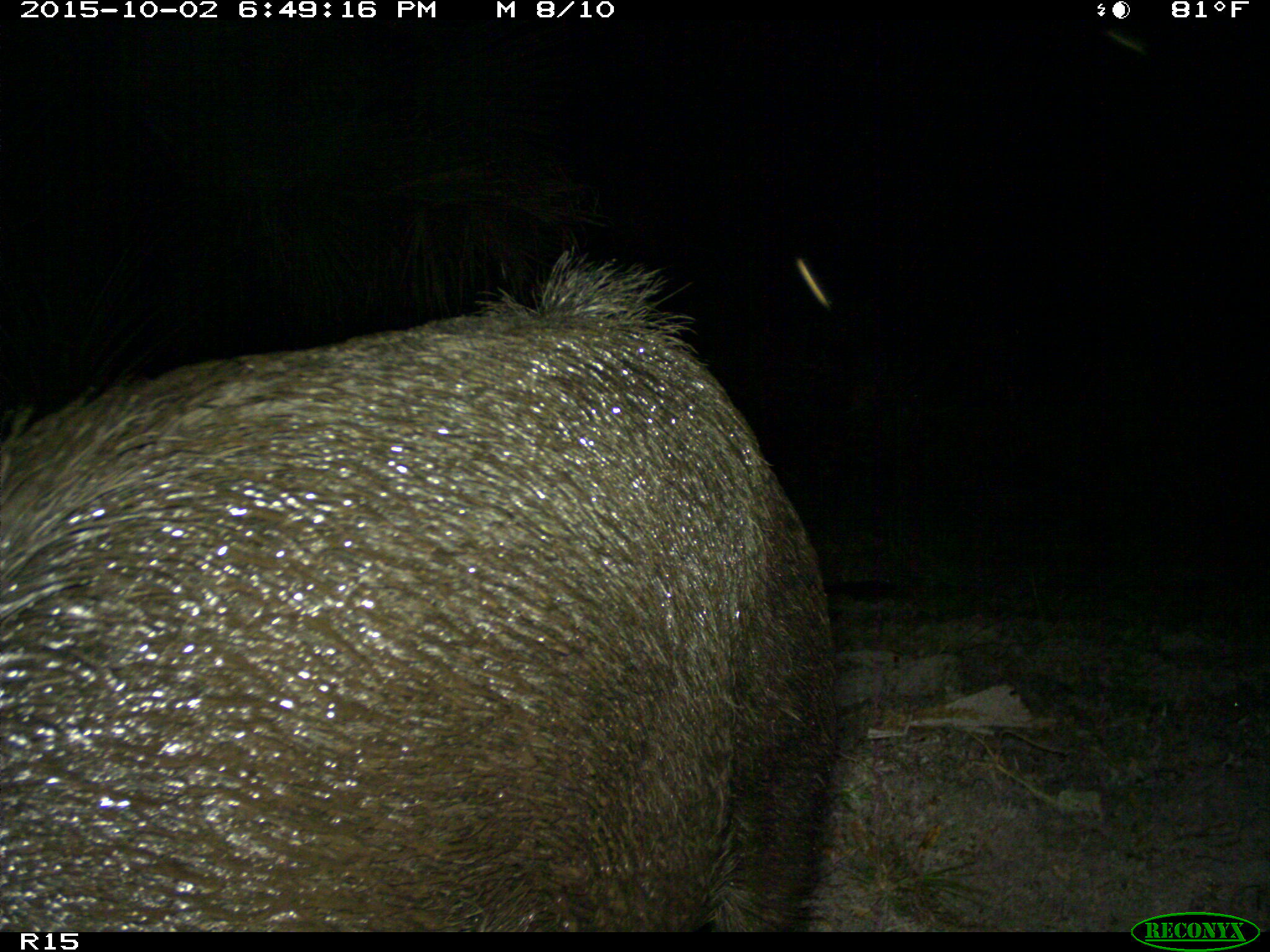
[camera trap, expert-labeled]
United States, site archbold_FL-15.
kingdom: Animalia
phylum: Chordata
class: Mammalia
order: Artiodactyla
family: Suidae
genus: Sus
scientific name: Sus scrofa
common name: wild boar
Sus scrofa (wild boar).